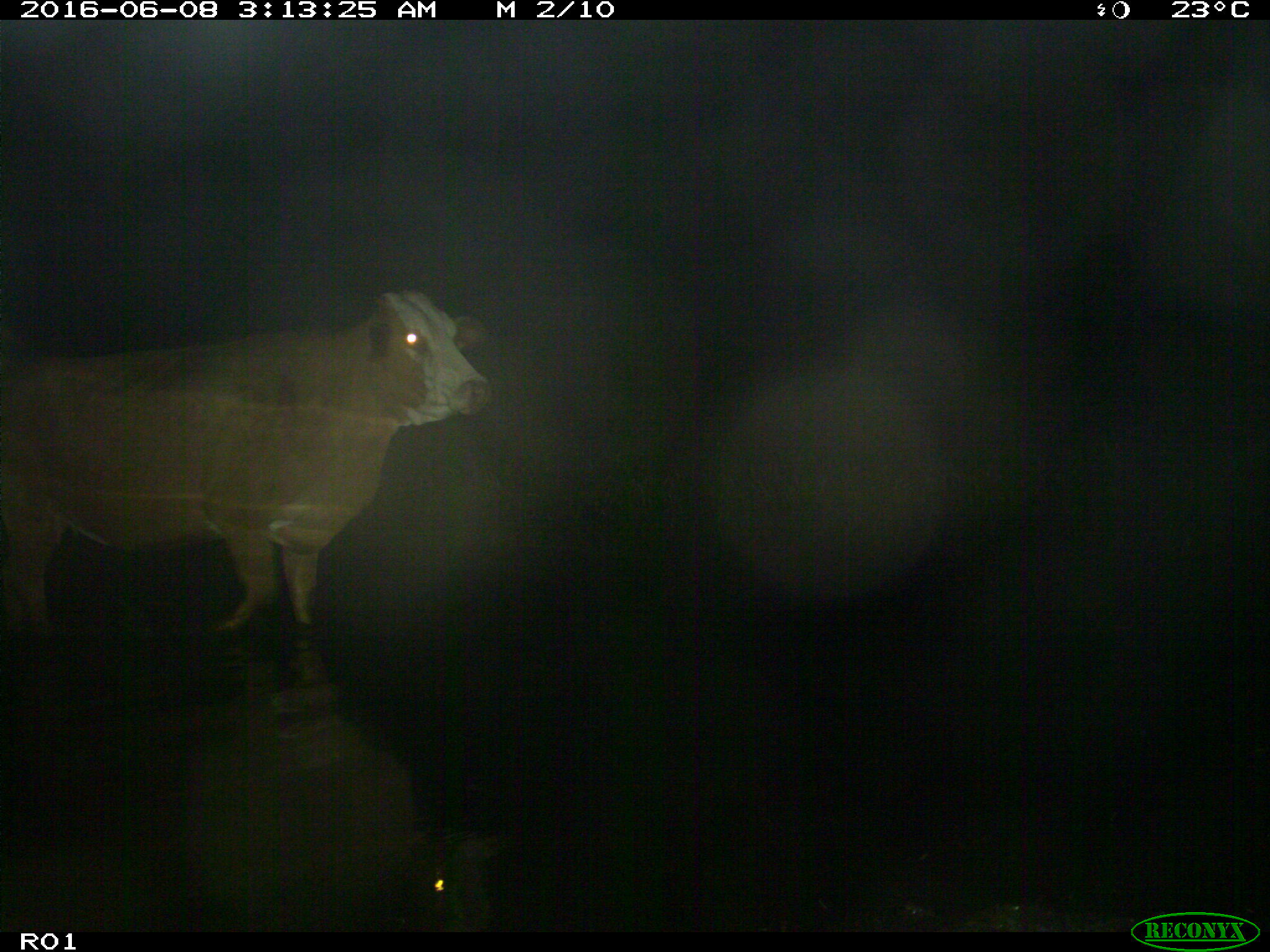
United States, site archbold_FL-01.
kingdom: Animalia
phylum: Chordata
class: Mammalia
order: Artiodactyla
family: Bovidae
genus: Bos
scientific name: Bos taurus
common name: domestic cow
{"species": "Bos taurus (domestic cow)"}